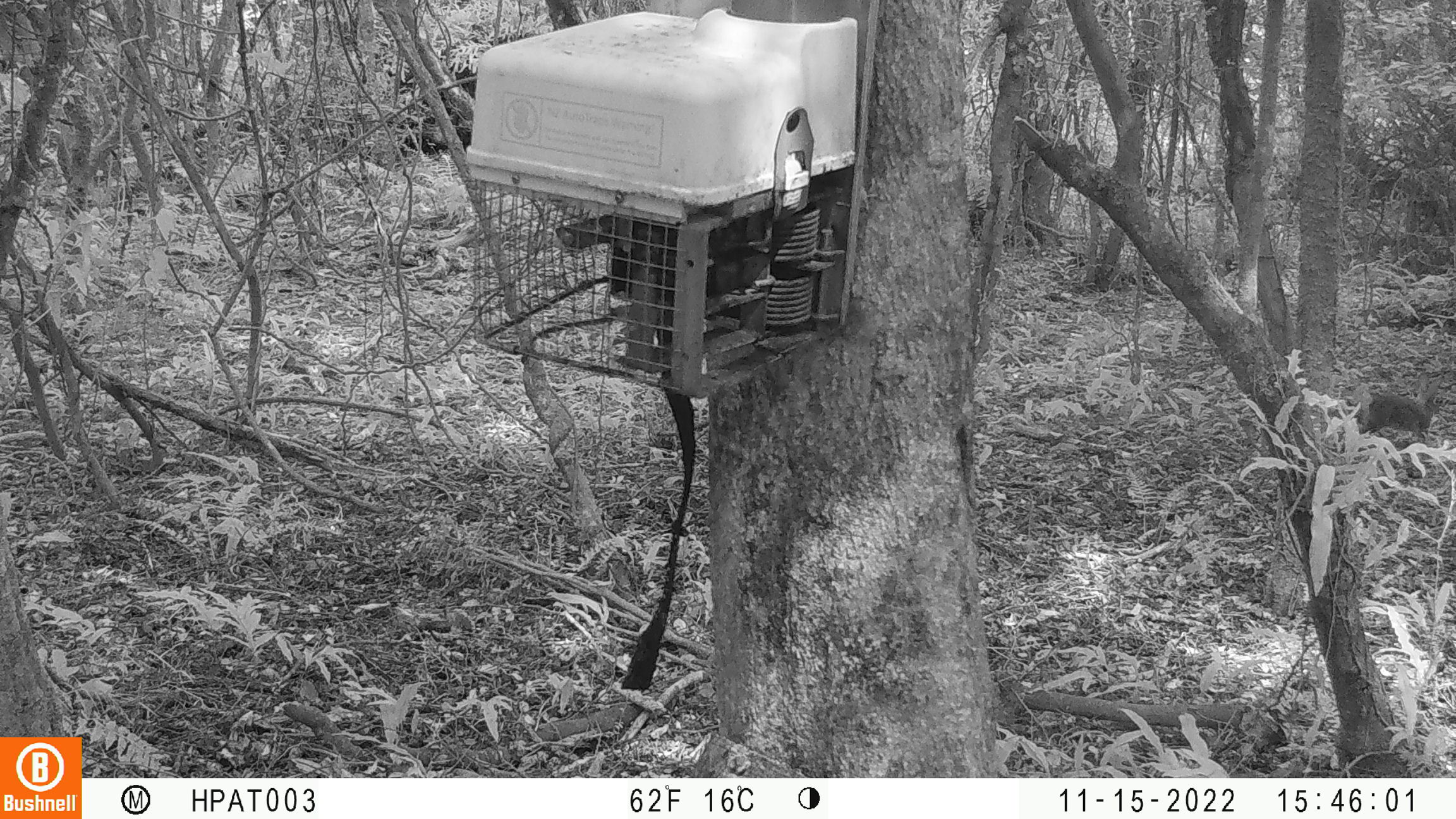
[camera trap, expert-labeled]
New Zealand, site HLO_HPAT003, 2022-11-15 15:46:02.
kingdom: Animalia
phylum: Chordata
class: Mammalia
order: Lagomorpha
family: Leporidae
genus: Oryctolagus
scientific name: Oryctolagus cuniculus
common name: european rabbit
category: rabbit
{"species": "rabbit (european rabbit) (Oryctolagus cuniculus)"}